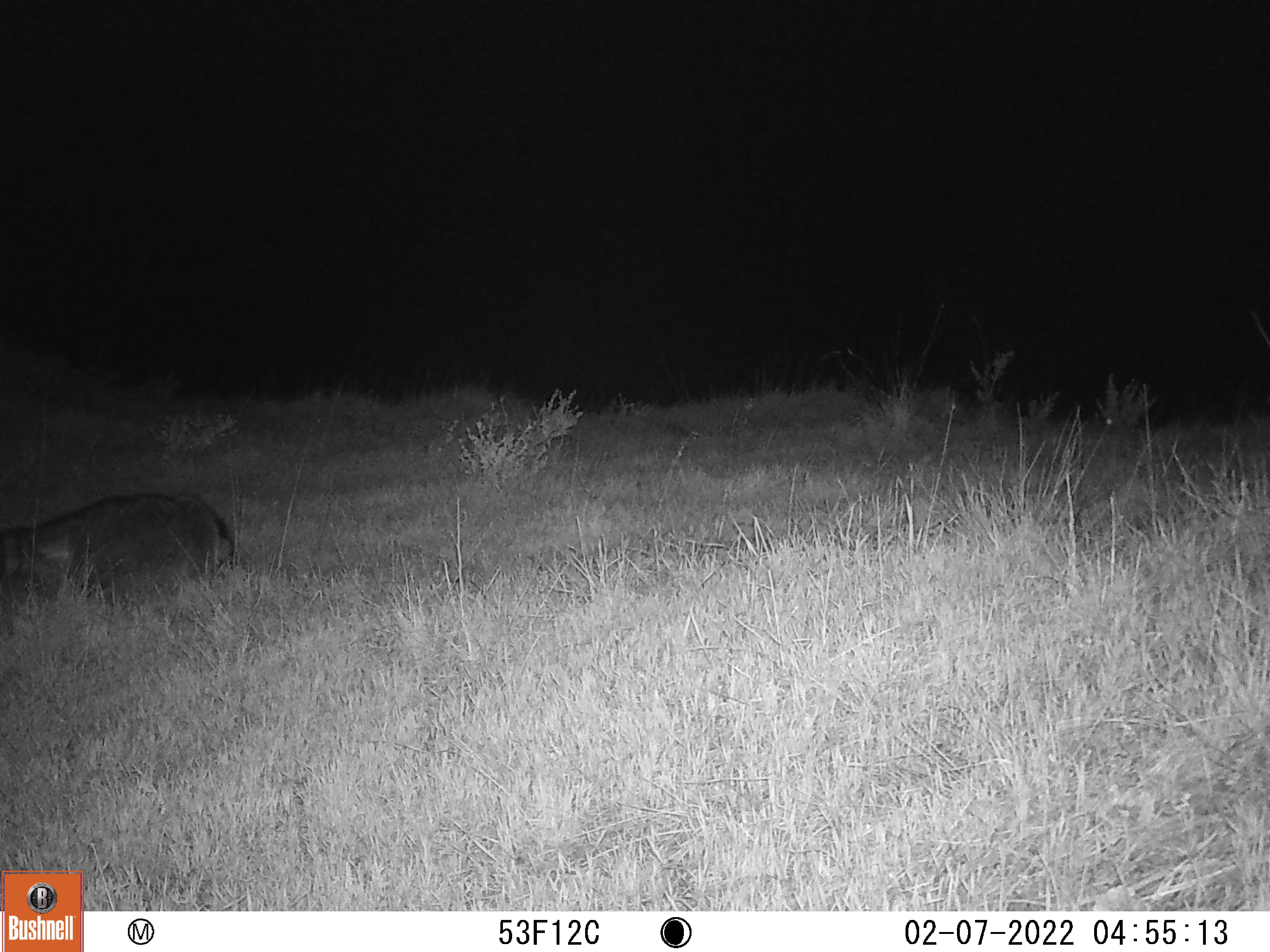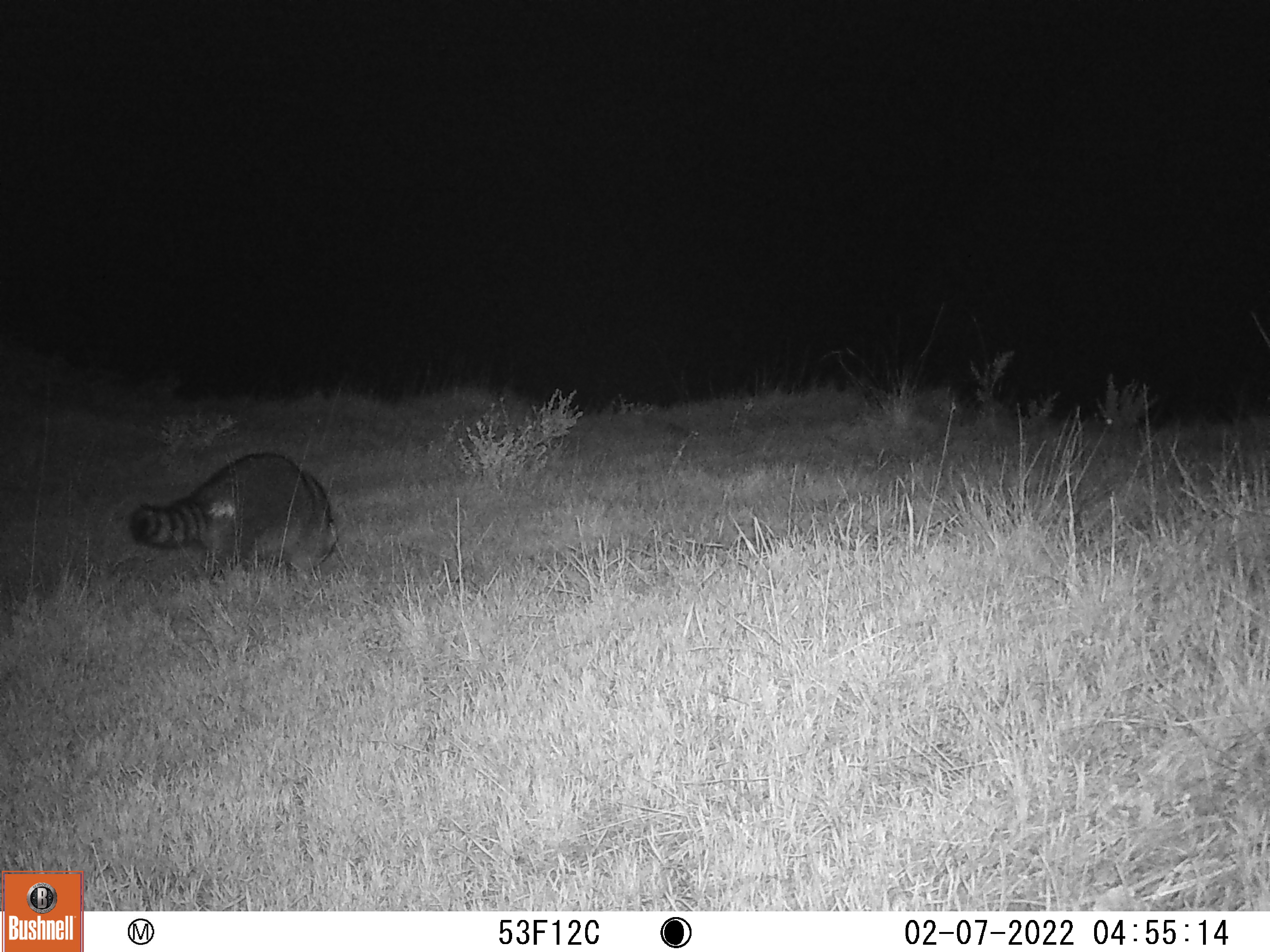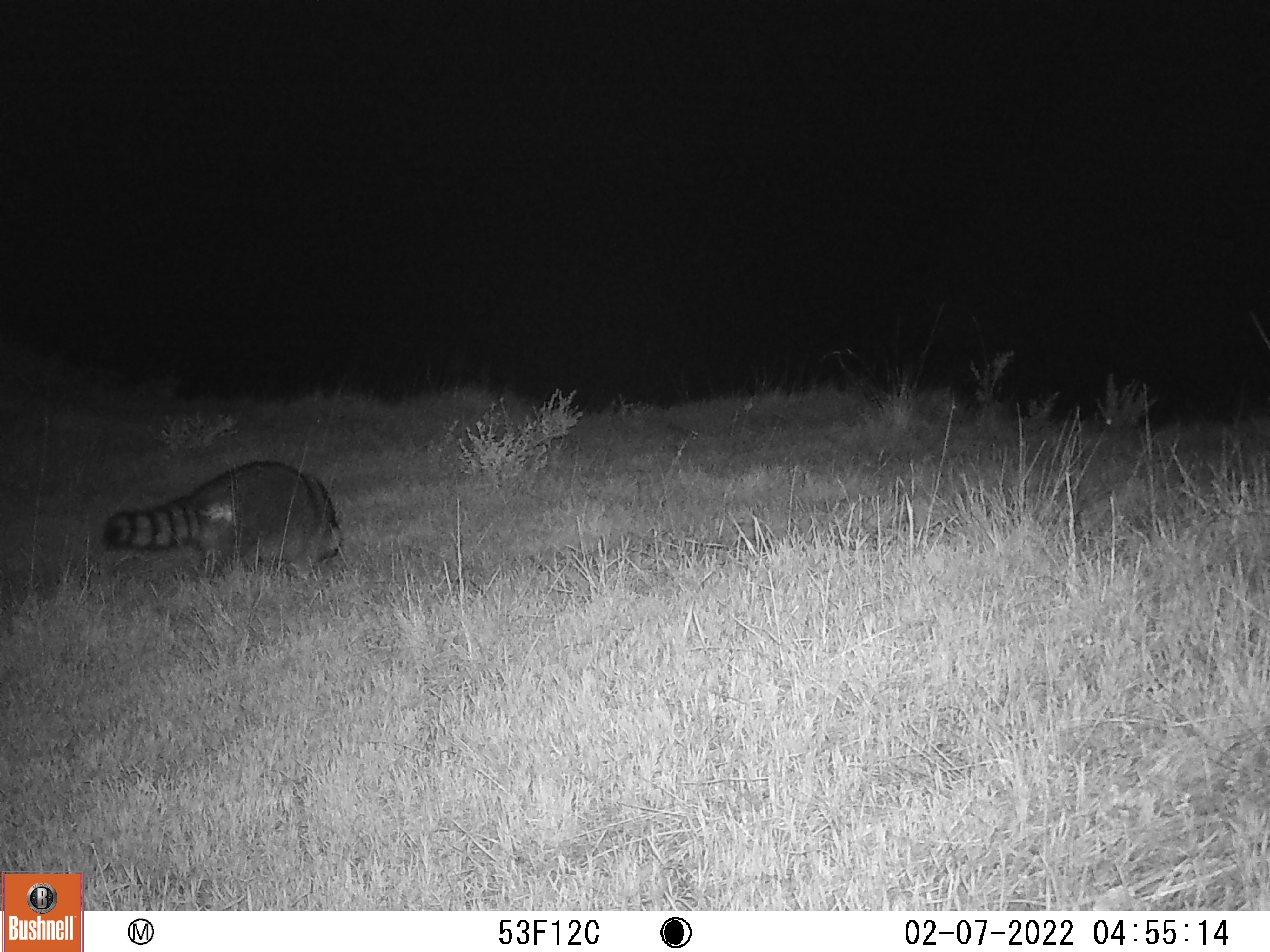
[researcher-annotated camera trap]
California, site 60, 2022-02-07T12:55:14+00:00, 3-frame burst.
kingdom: Animalia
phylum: Chordata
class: Mammalia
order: Carnivora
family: Procyonidae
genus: Procyon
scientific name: Procyon lotor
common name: raccoon